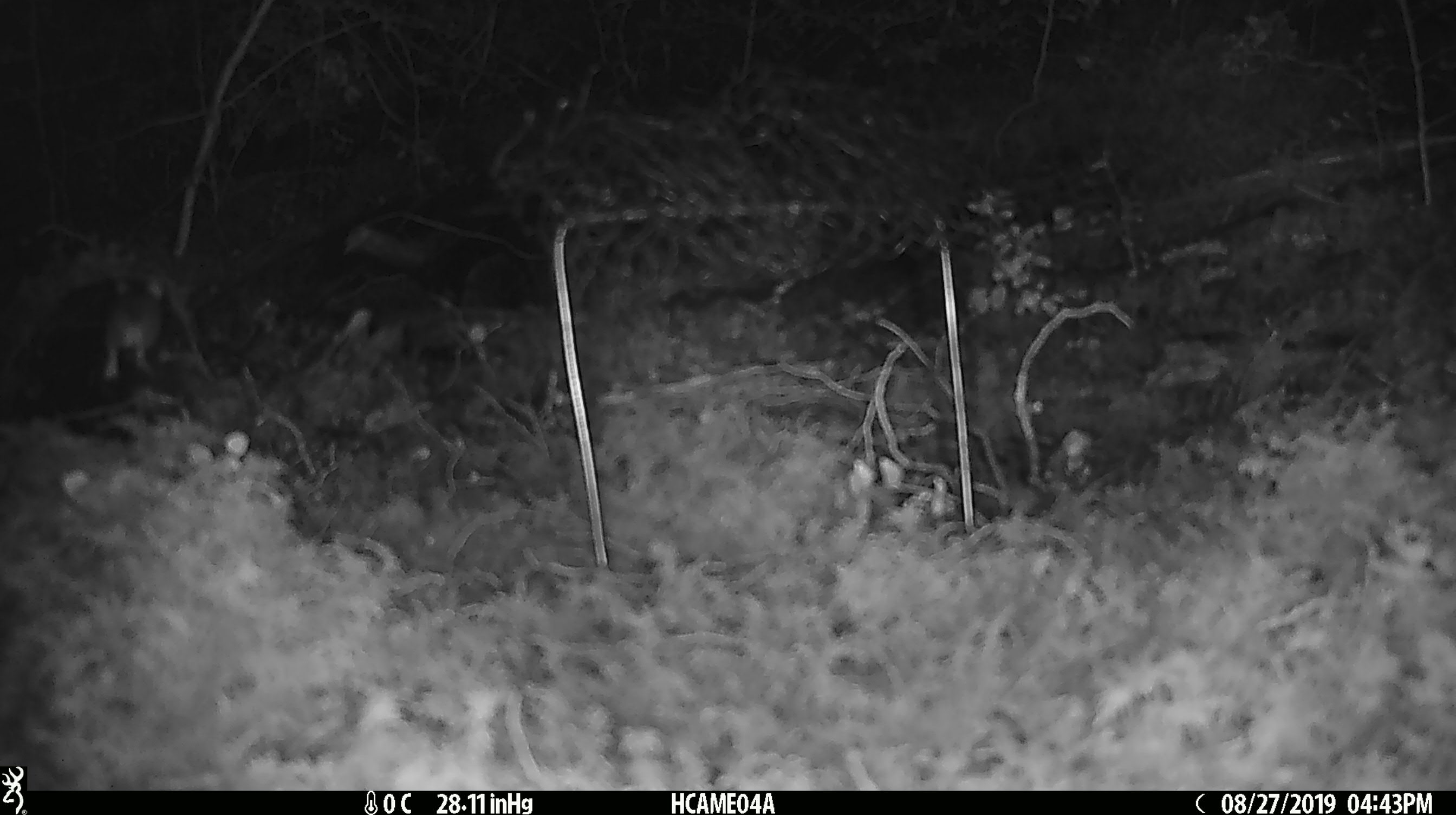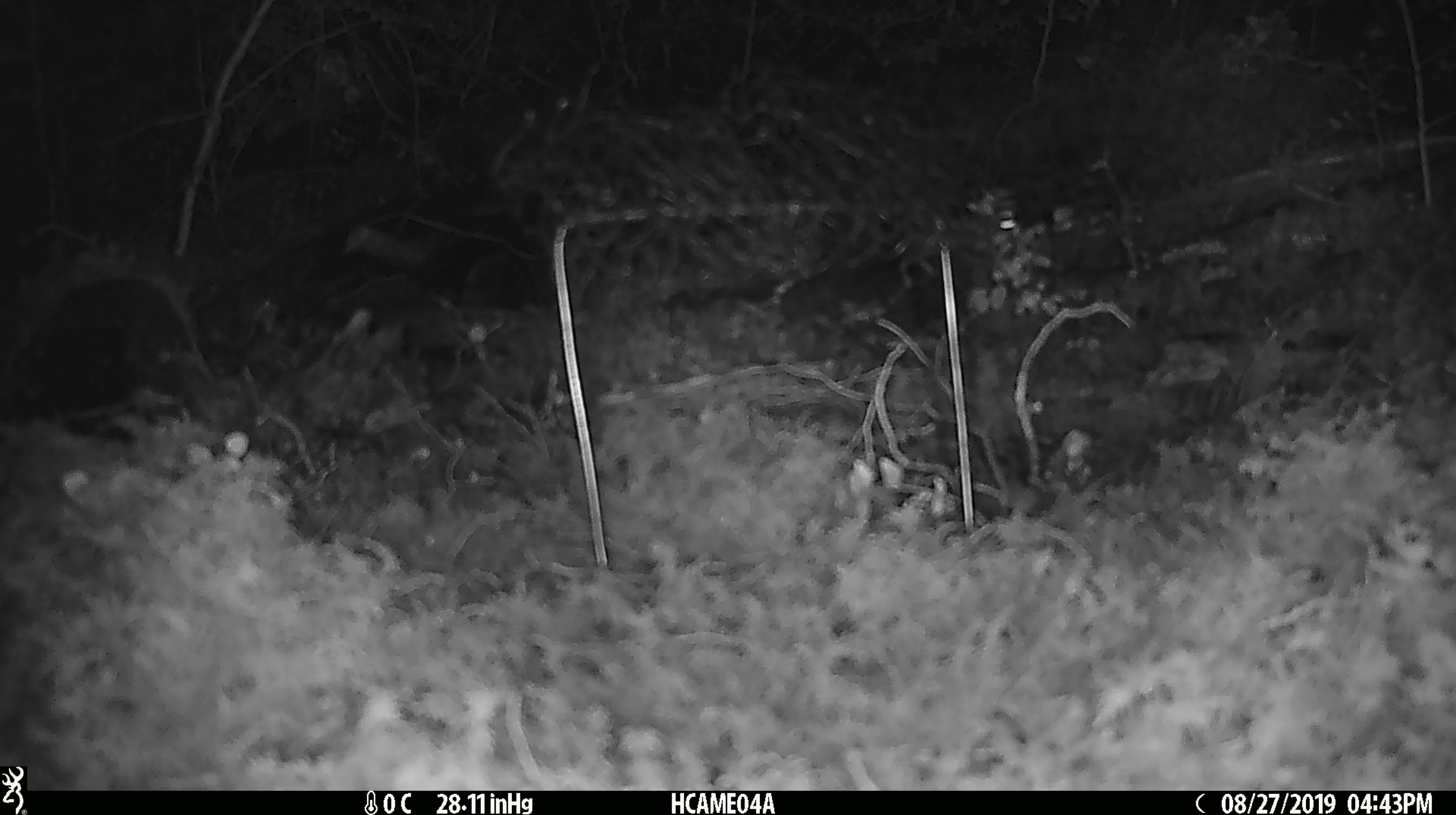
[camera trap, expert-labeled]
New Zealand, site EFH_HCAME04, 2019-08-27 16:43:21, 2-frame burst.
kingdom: Animalia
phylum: Chordata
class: Mammalia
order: Rodentia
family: Muridae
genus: Mus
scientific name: Mus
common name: mouse